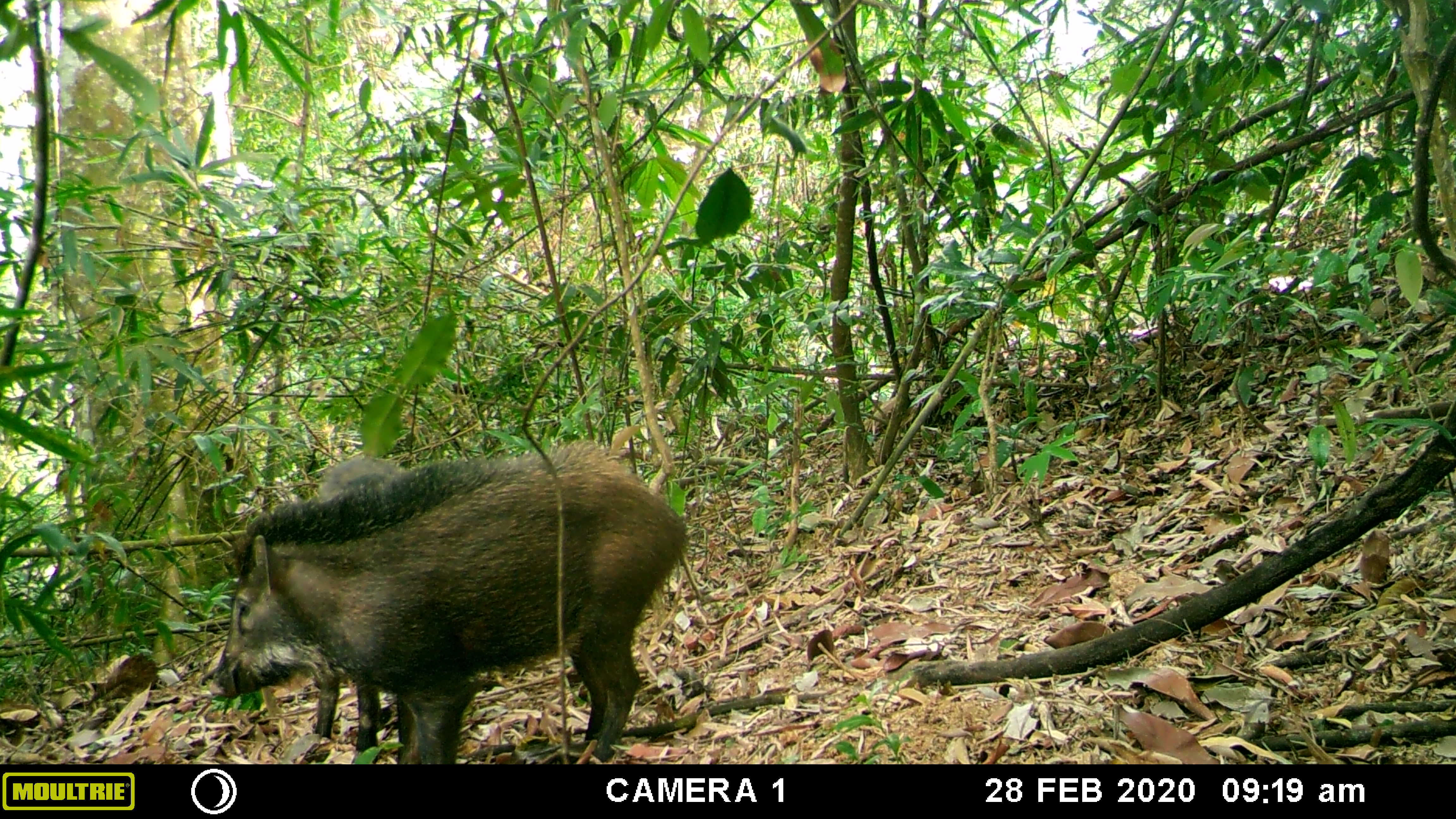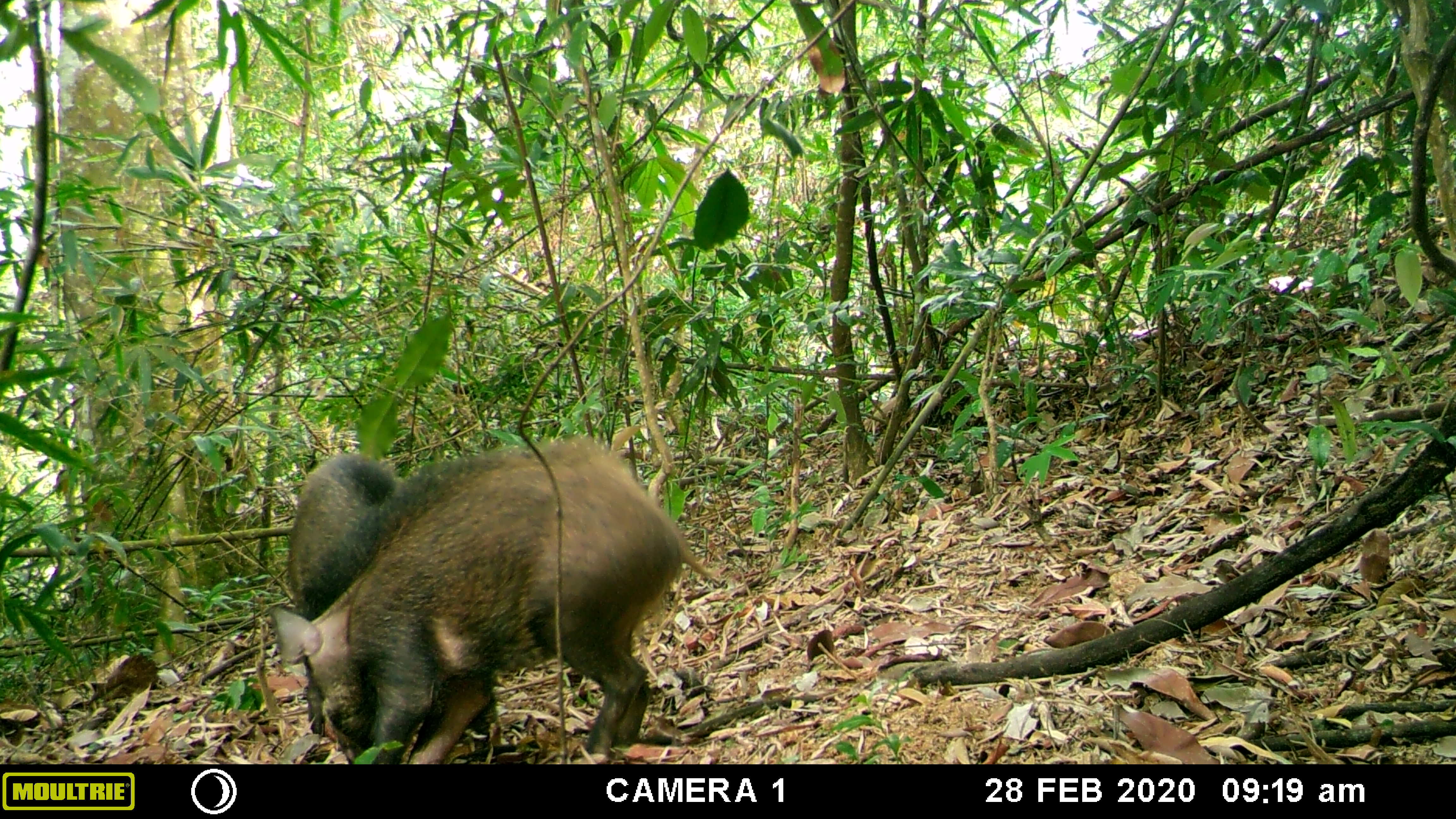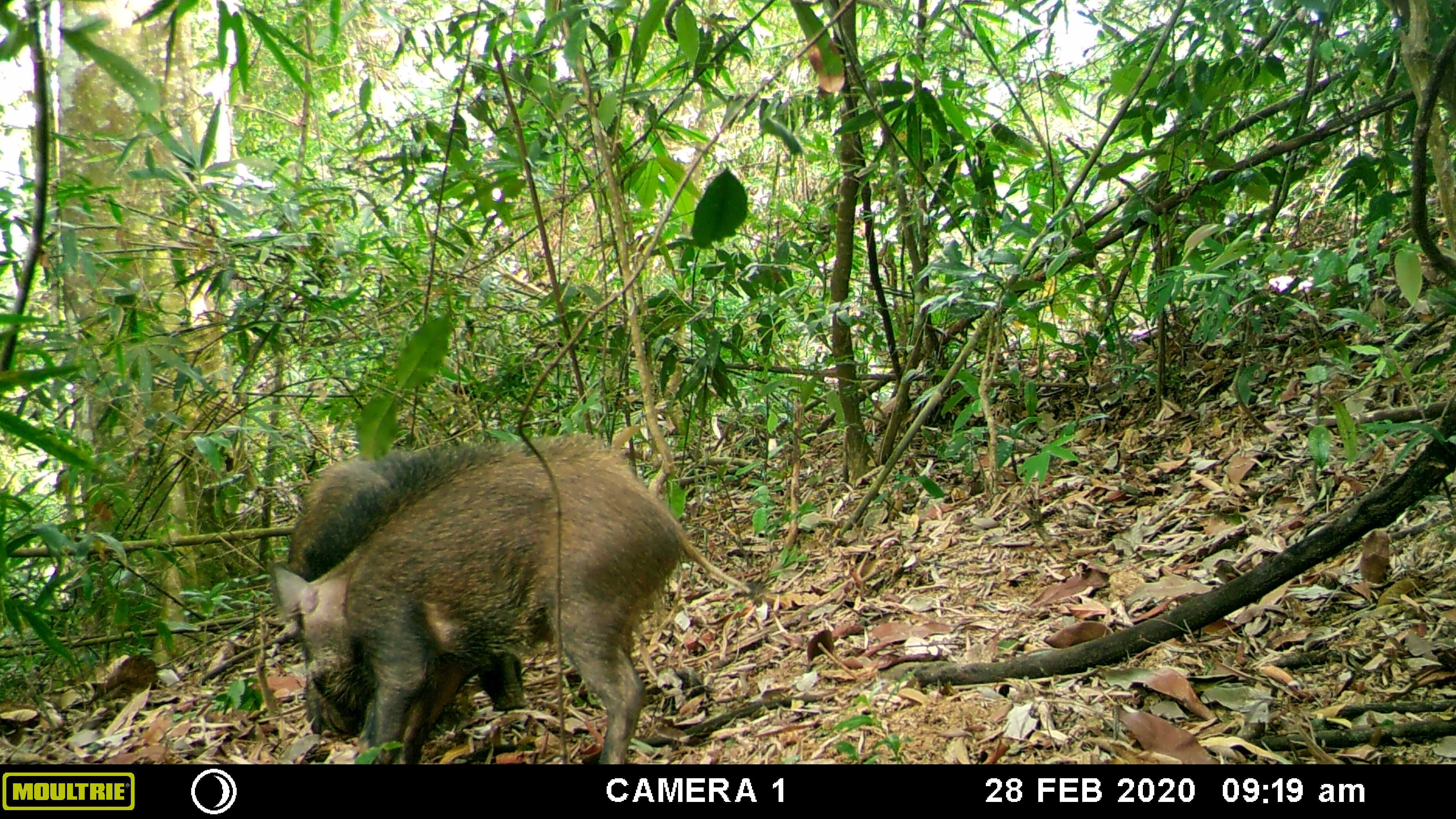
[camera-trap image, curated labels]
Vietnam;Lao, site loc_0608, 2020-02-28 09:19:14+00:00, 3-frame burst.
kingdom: Animalia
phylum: Chordata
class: Mammalia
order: Artiodactyla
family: Suidae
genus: Sus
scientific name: Sus scrofa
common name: eurasian wild pig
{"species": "eurasian wild pig (Sus scrofa)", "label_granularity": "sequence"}